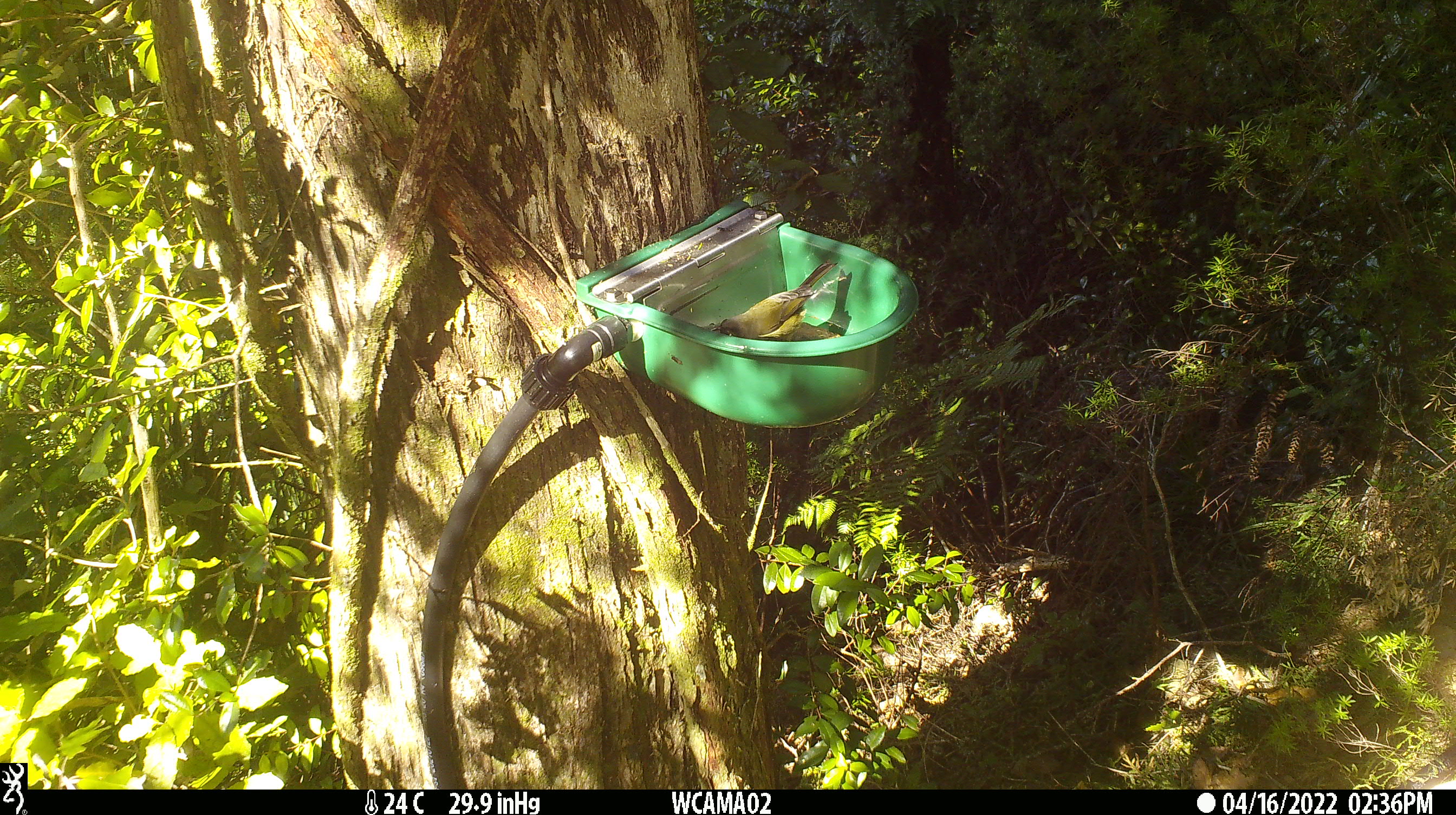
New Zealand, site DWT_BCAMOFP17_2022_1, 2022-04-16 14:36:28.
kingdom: Animalia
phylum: Chordata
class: Aves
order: Passeriformes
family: Meliphagidae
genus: Anthornis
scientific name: Anthornis melanura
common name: new zealand bellbird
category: bellbird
Bellbird (new zealand bellbird) (Anthornis melanura).